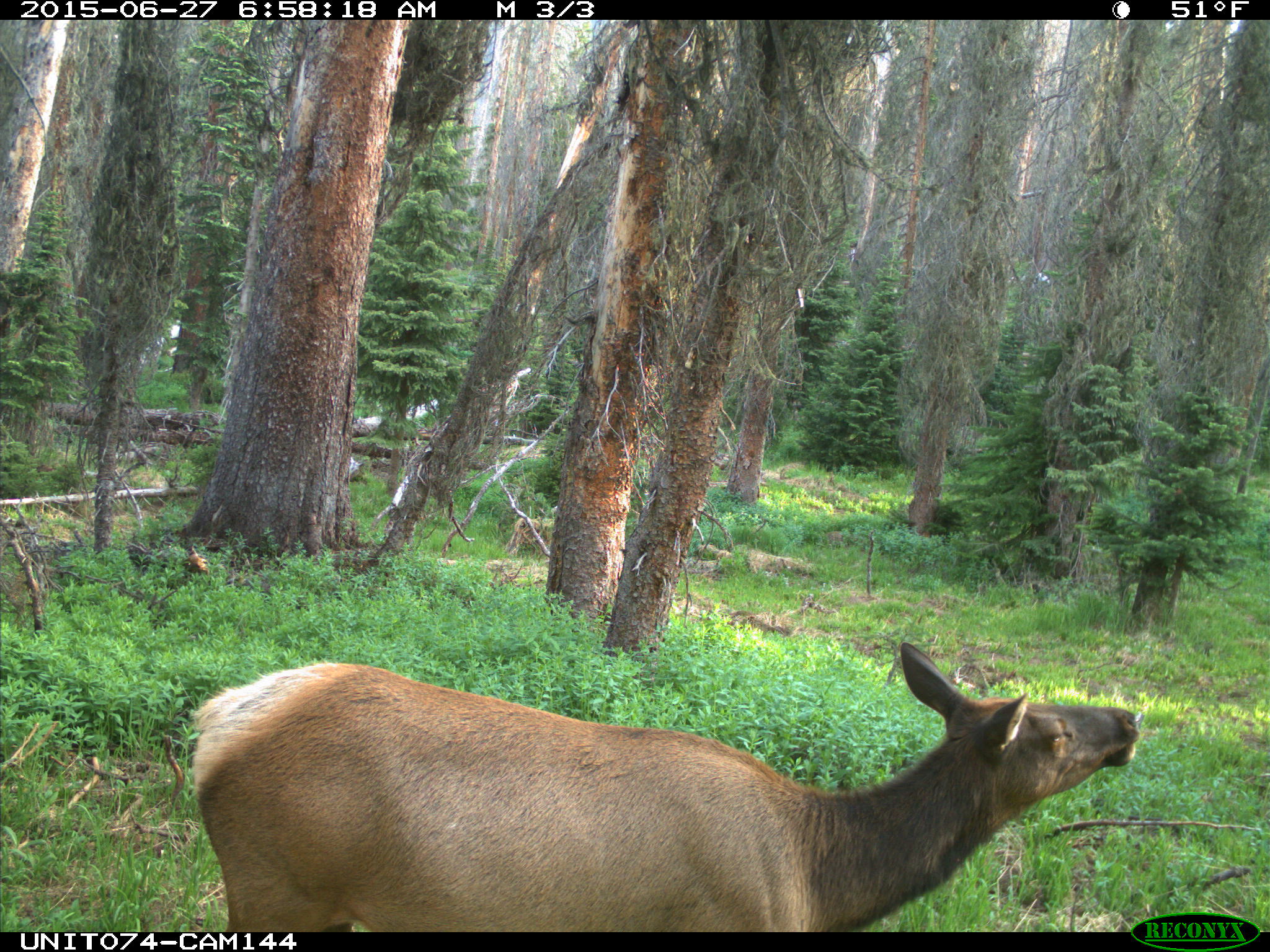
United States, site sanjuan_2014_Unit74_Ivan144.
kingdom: Animalia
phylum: Chordata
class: Mammalia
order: Artiodactyla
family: Cervidae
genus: Cervus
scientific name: Cervus elaphus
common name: red deer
Cervus elaphus (red deer).